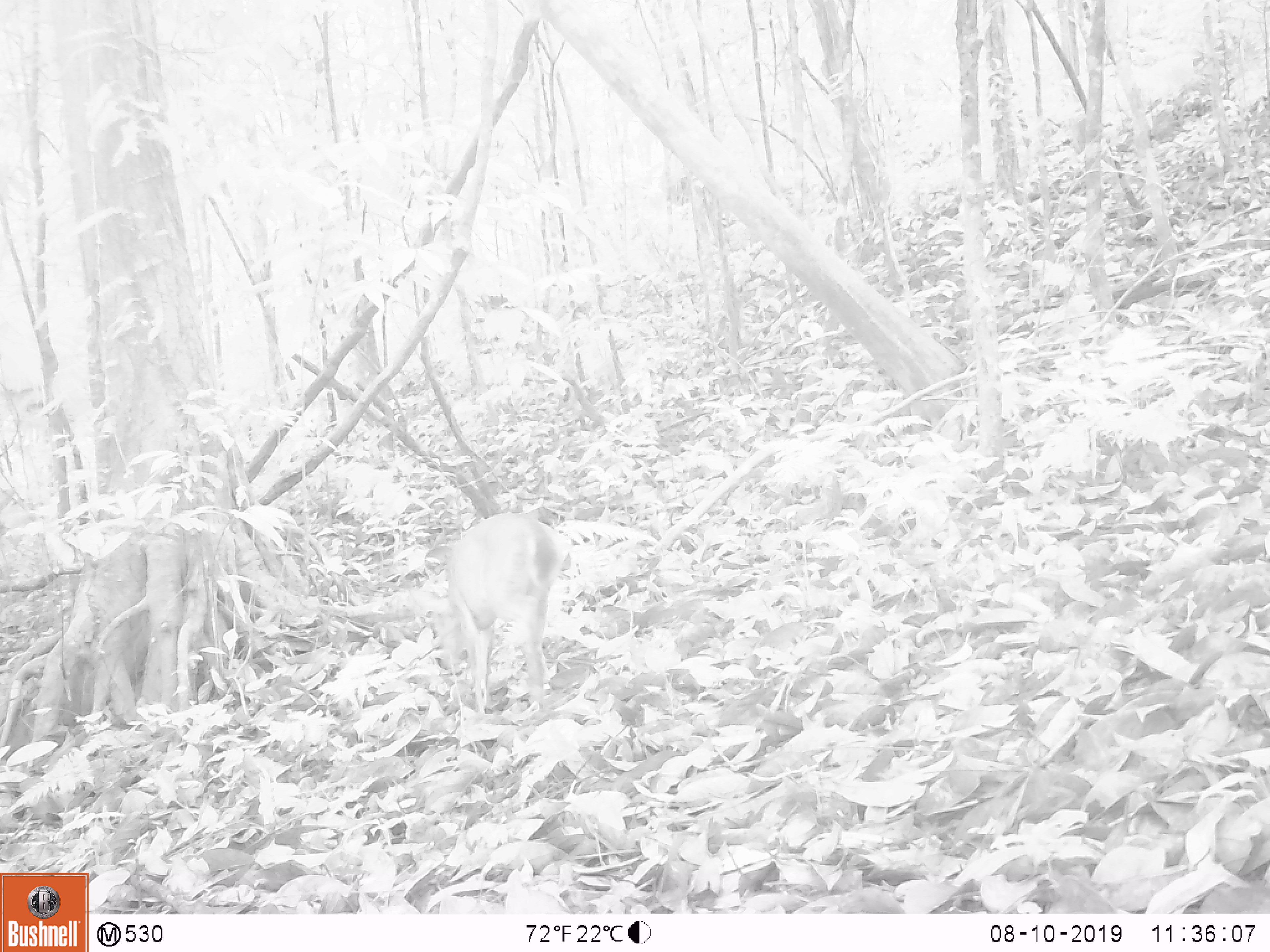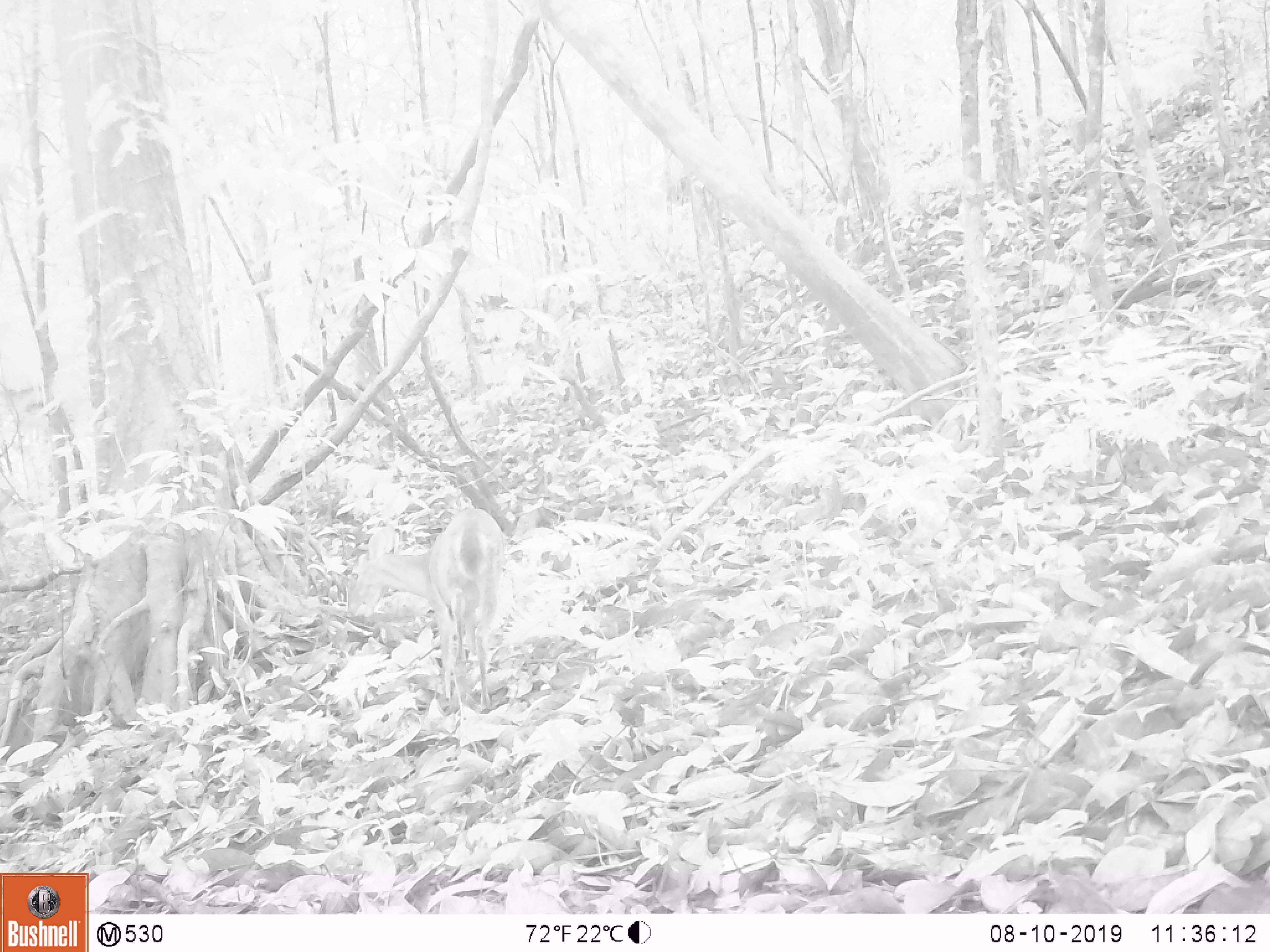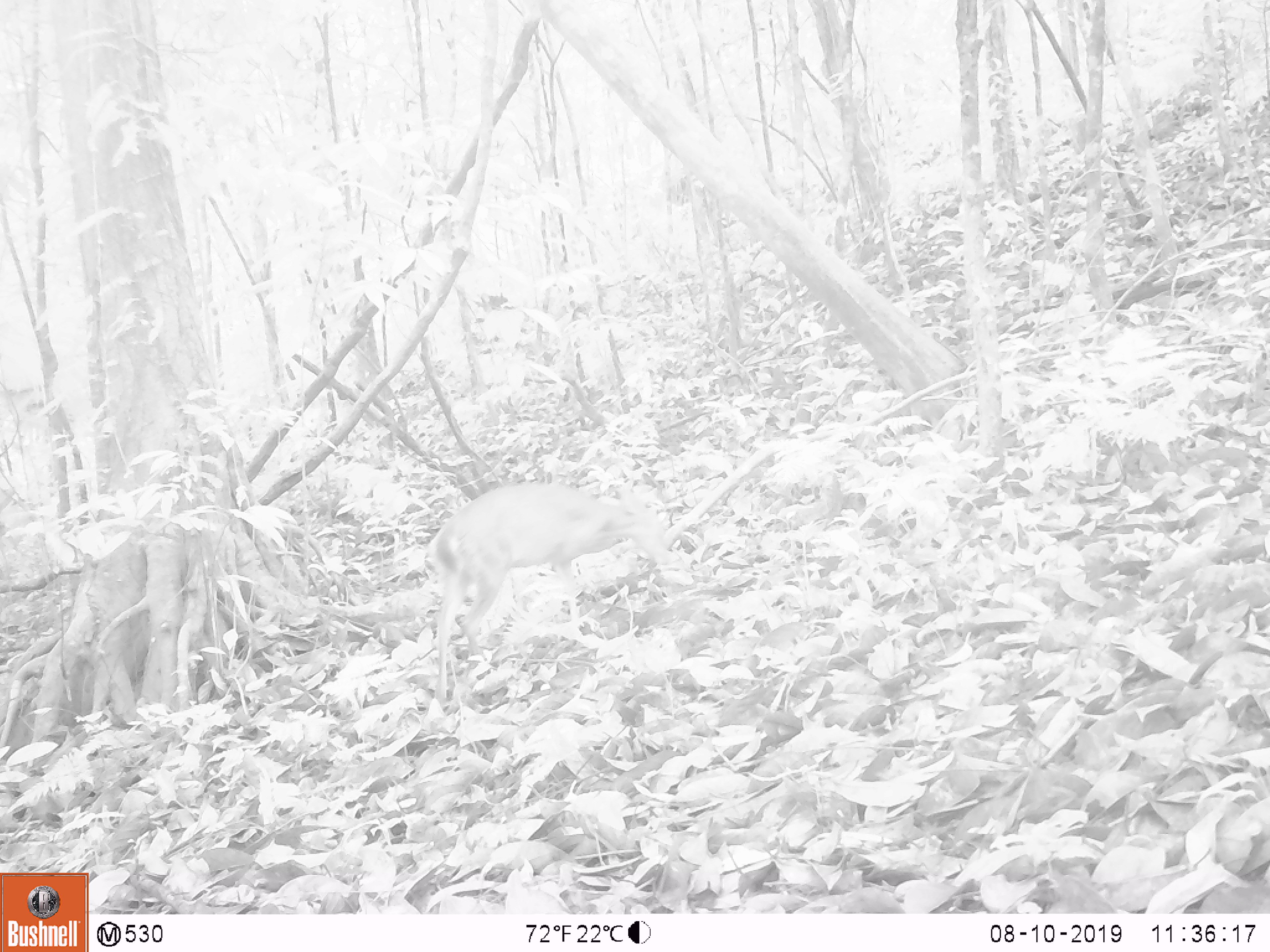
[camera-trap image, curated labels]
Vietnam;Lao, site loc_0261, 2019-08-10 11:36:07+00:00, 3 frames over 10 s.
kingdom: Animalia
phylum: Chordata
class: Mammalia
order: Artiodactyla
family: Cervidae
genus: Muntiacus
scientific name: Muntiacus vuquangensis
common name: large-antlered muntjac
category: large antlered muntjac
Large antlered muntjac (large-antlered muntjac) (Muntiacus vuquangensis). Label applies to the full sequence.